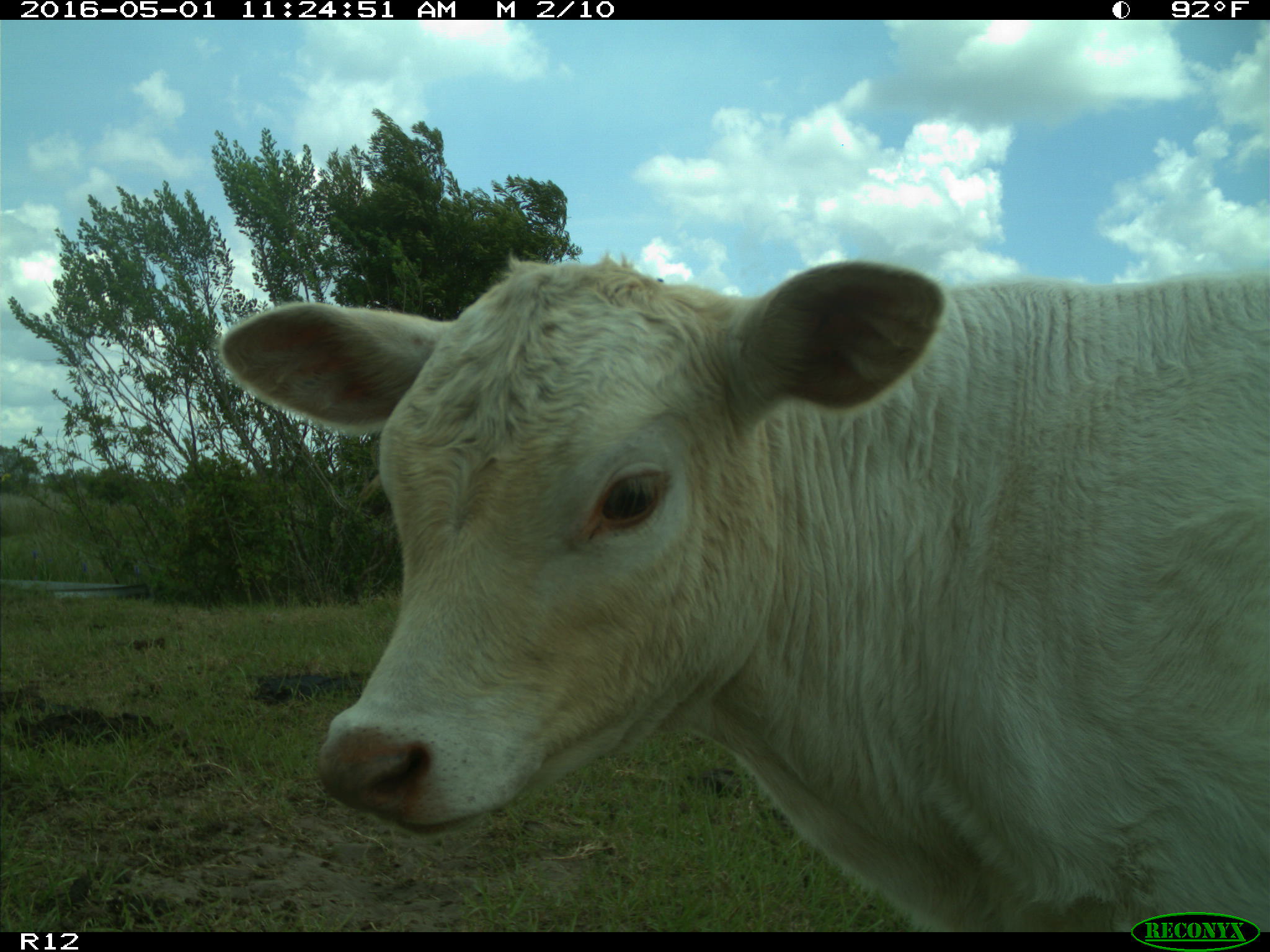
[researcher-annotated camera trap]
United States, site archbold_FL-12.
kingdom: Animalia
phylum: Chordata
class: Mammalia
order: Artiodactyla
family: Bovidae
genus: Bos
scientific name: Bos taurus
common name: domestic cow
Bos taurus (domestic cow).